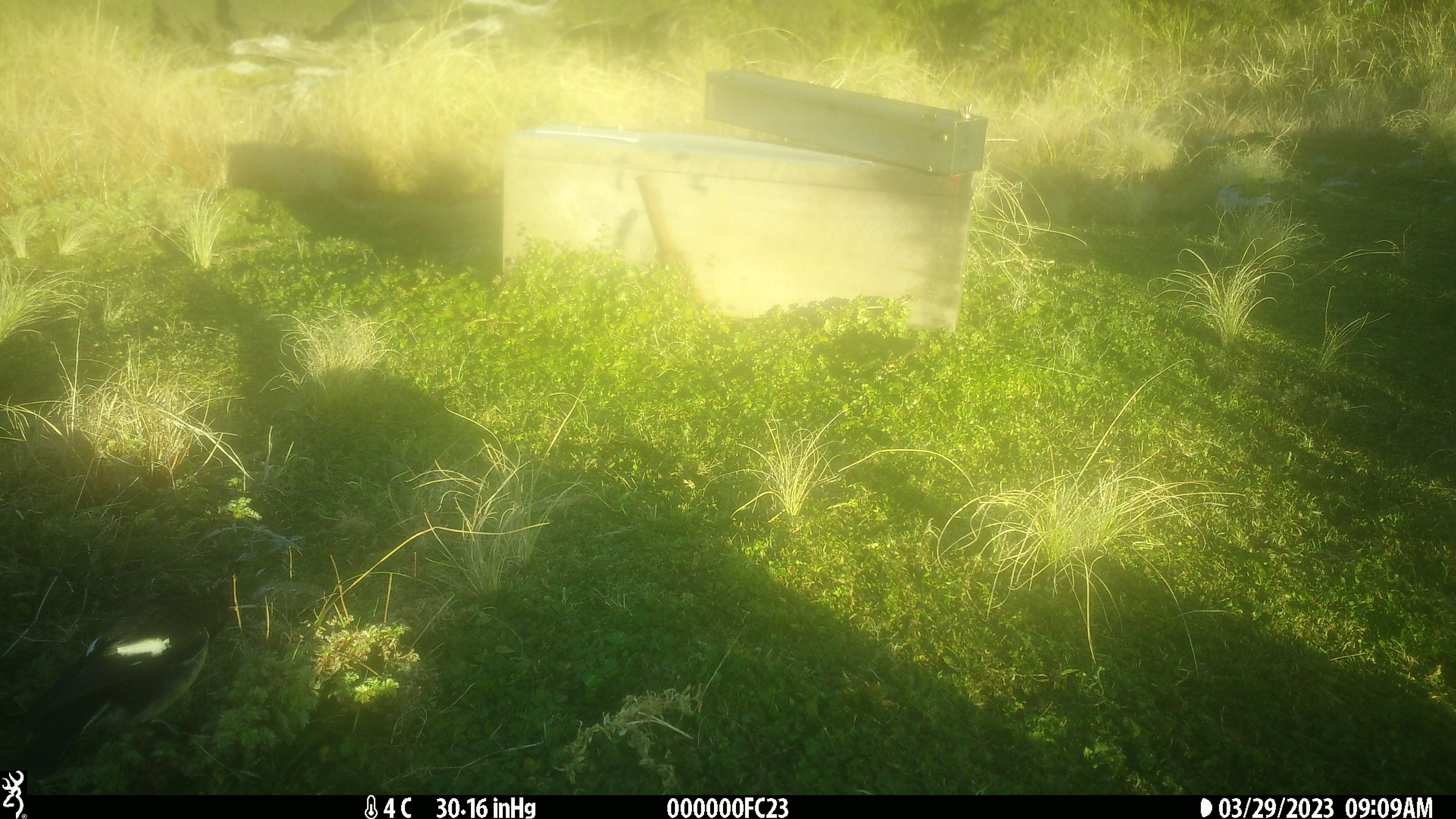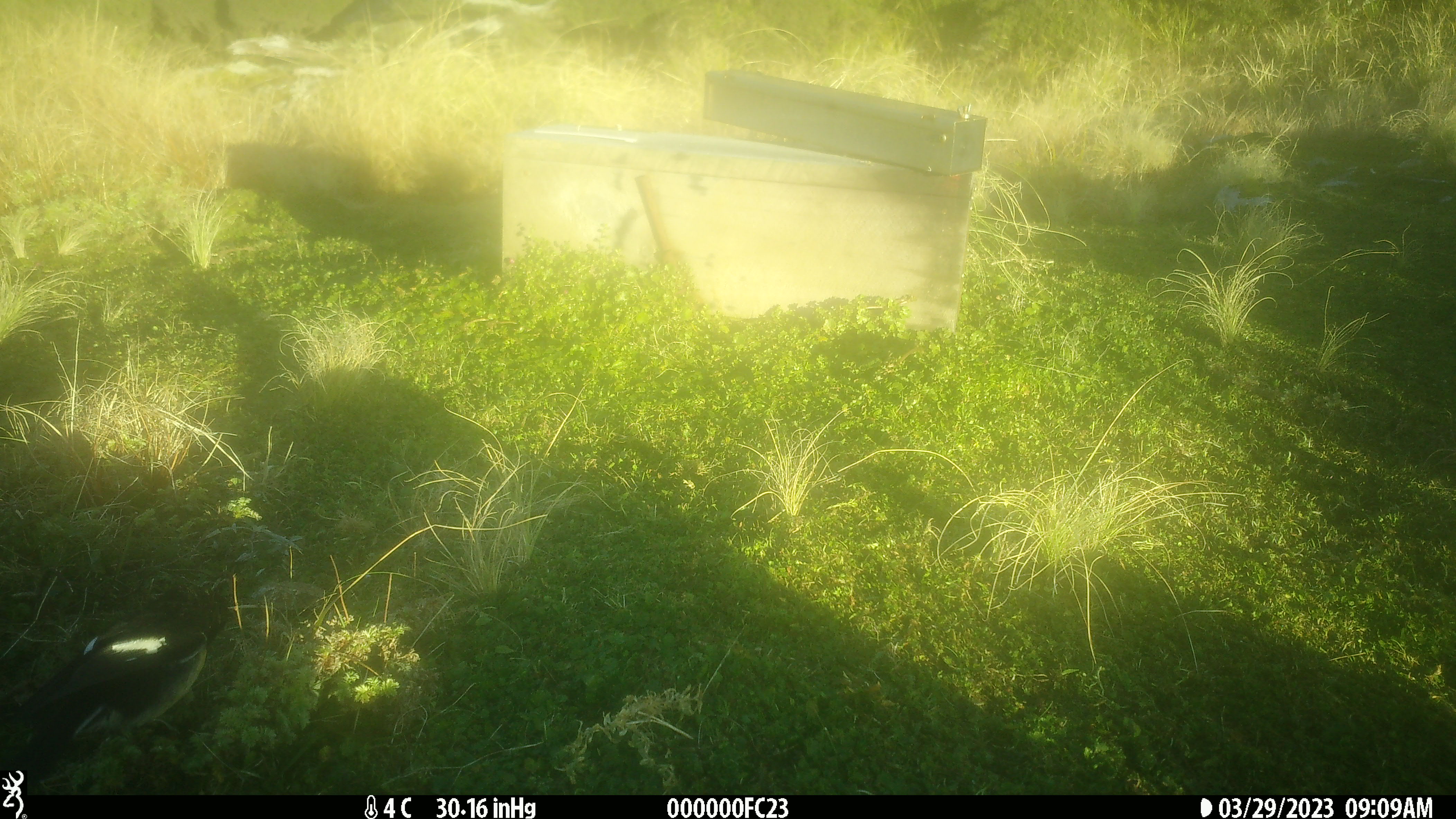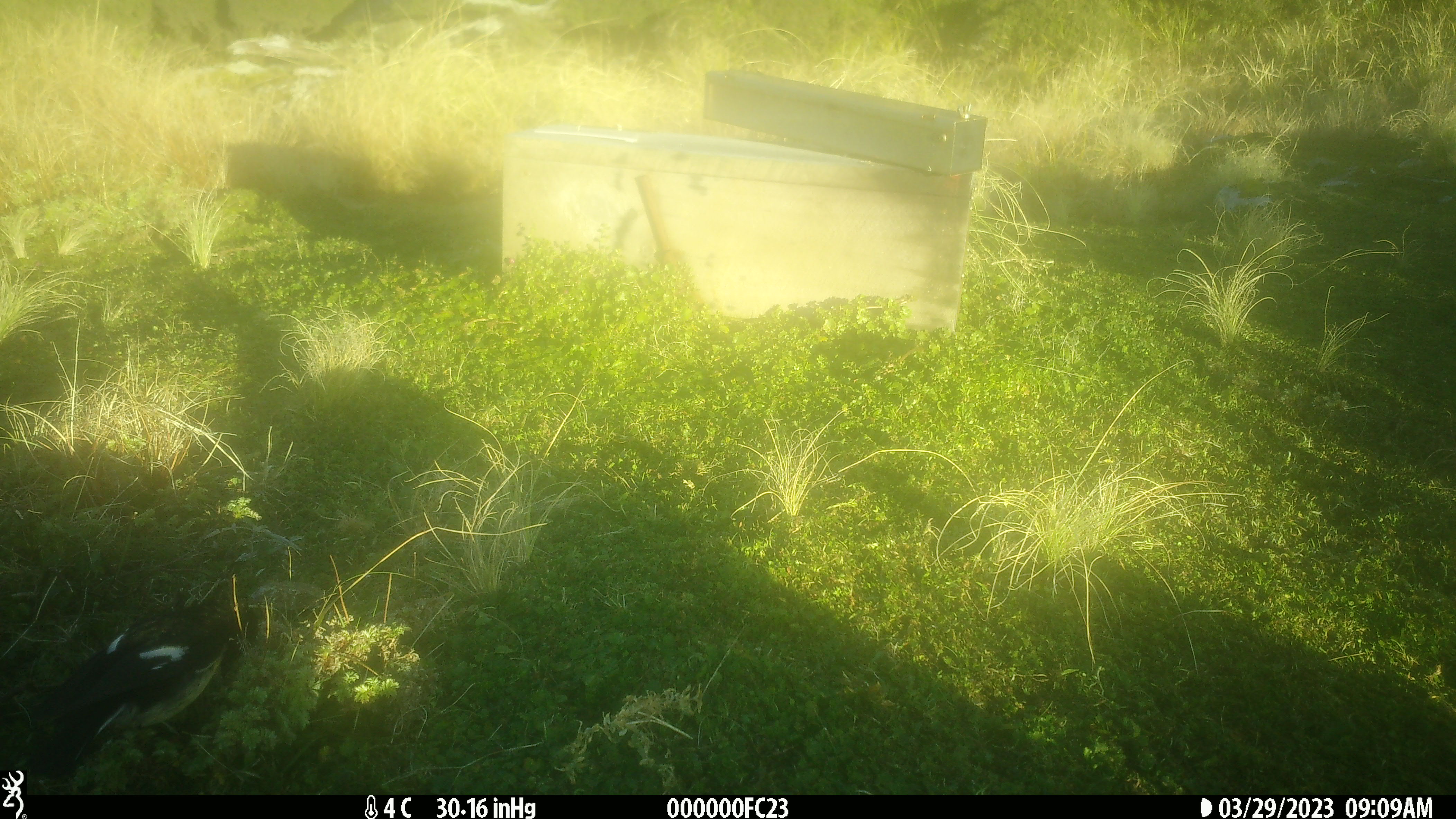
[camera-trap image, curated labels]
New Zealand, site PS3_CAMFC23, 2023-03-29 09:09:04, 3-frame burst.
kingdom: Animalia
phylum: Chordata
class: Aves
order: Passeriformes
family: Petroicidae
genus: Petroica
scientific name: Petroica macrocephala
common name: tomtit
Tomtit (Petroica macrocephala).